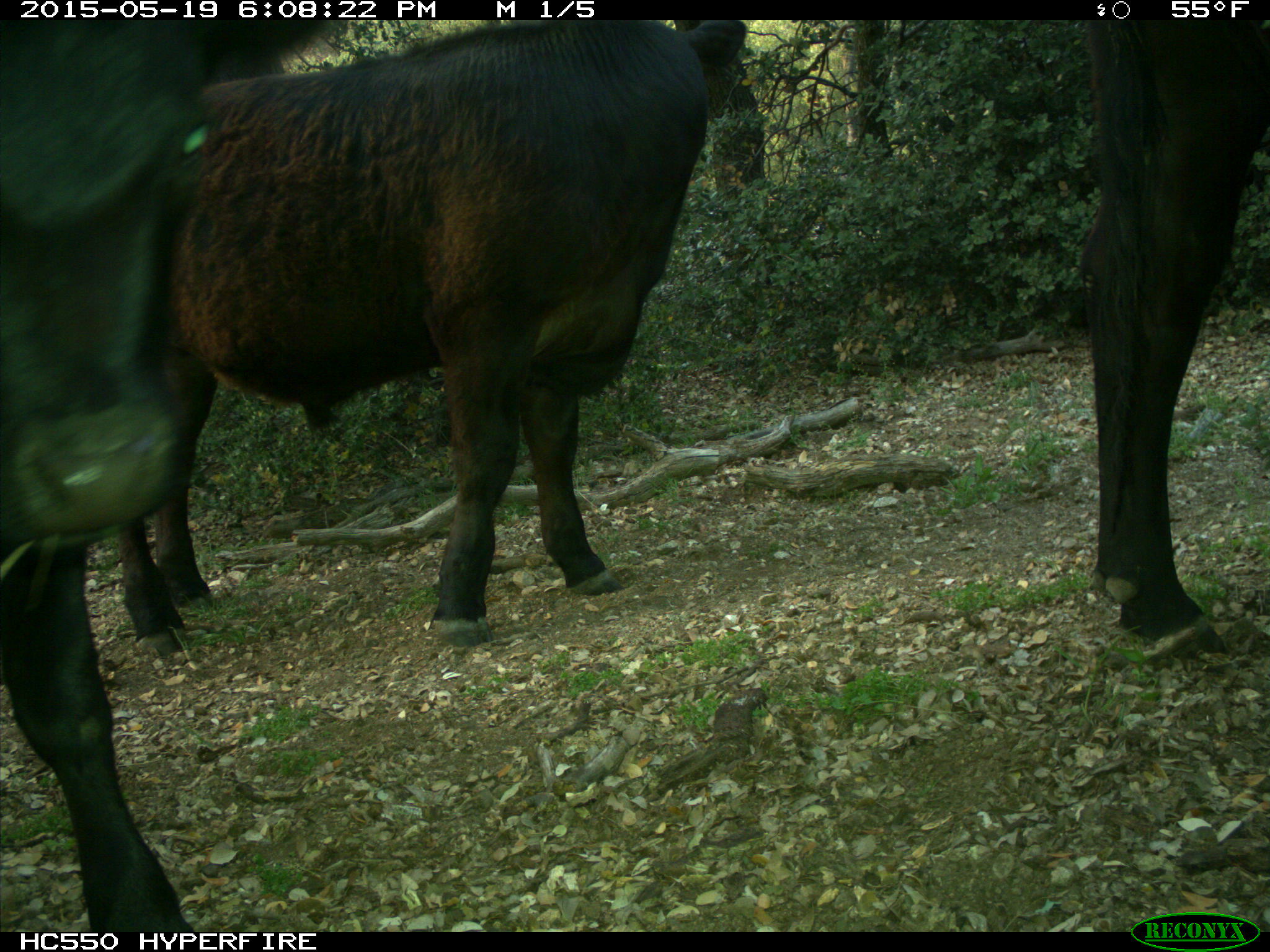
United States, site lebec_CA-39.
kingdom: Animalia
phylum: Chordata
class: Mammalia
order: Artiodactyla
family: Bovidae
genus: Bos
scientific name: Bos taurus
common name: domestic cow